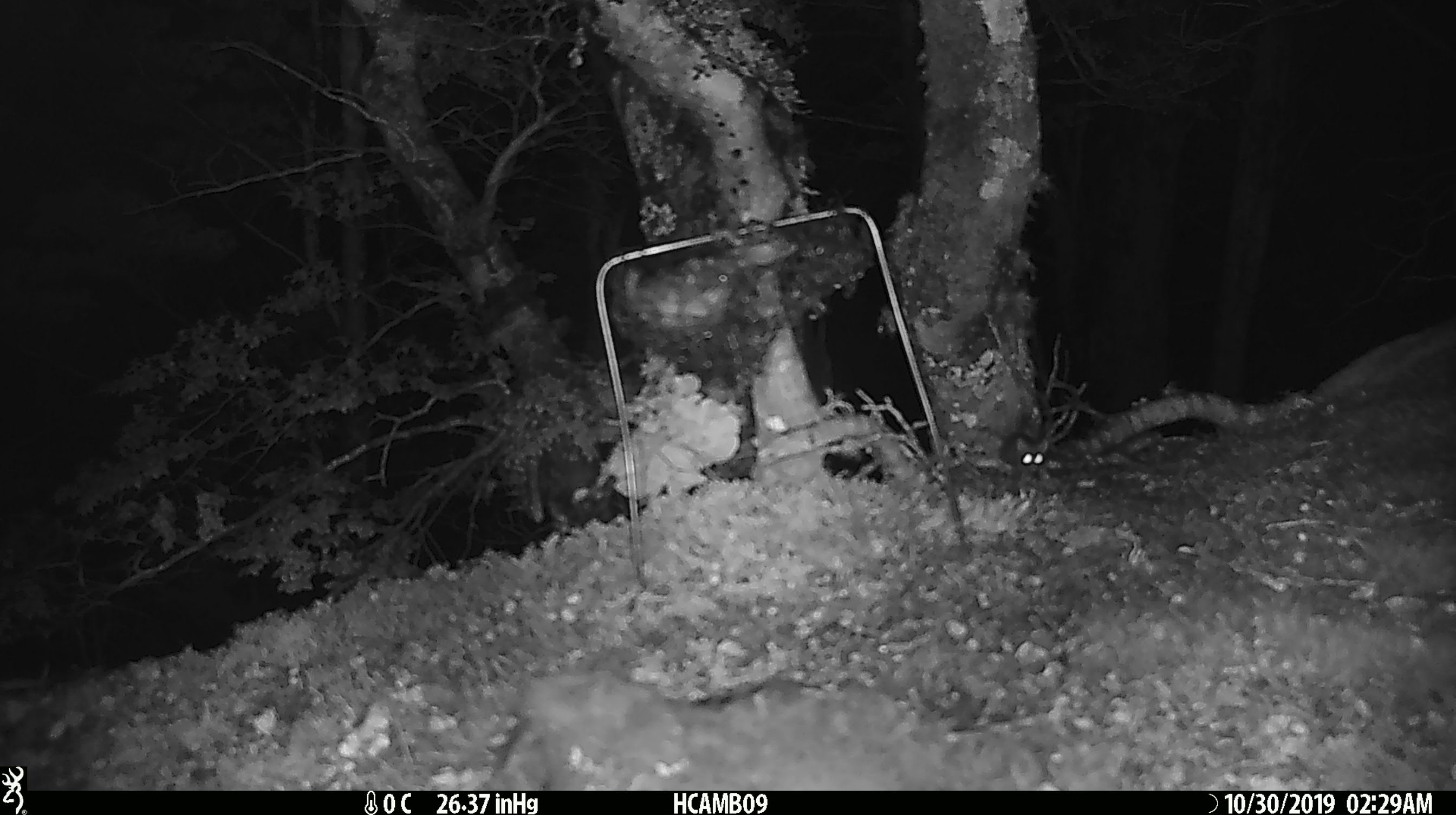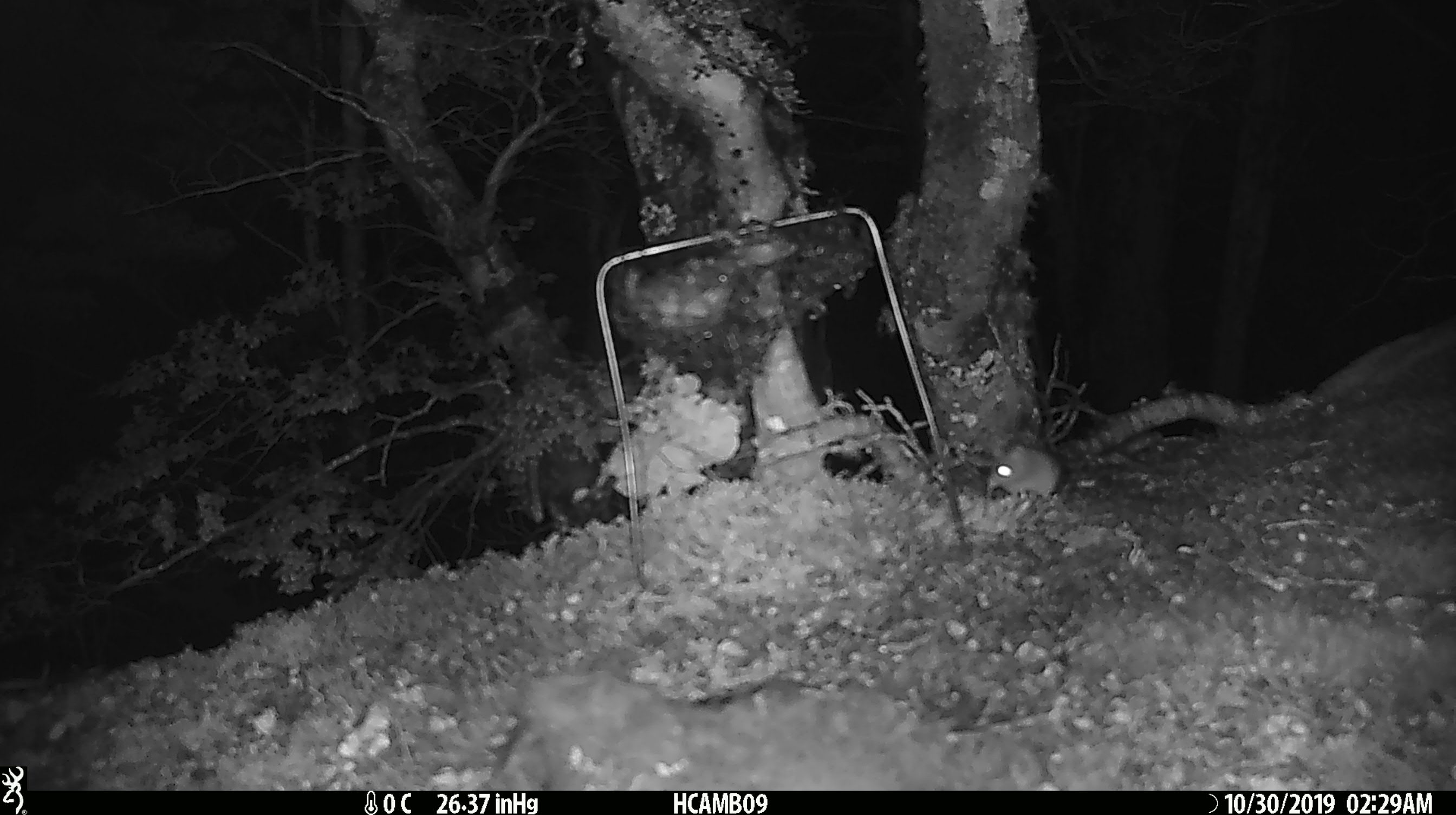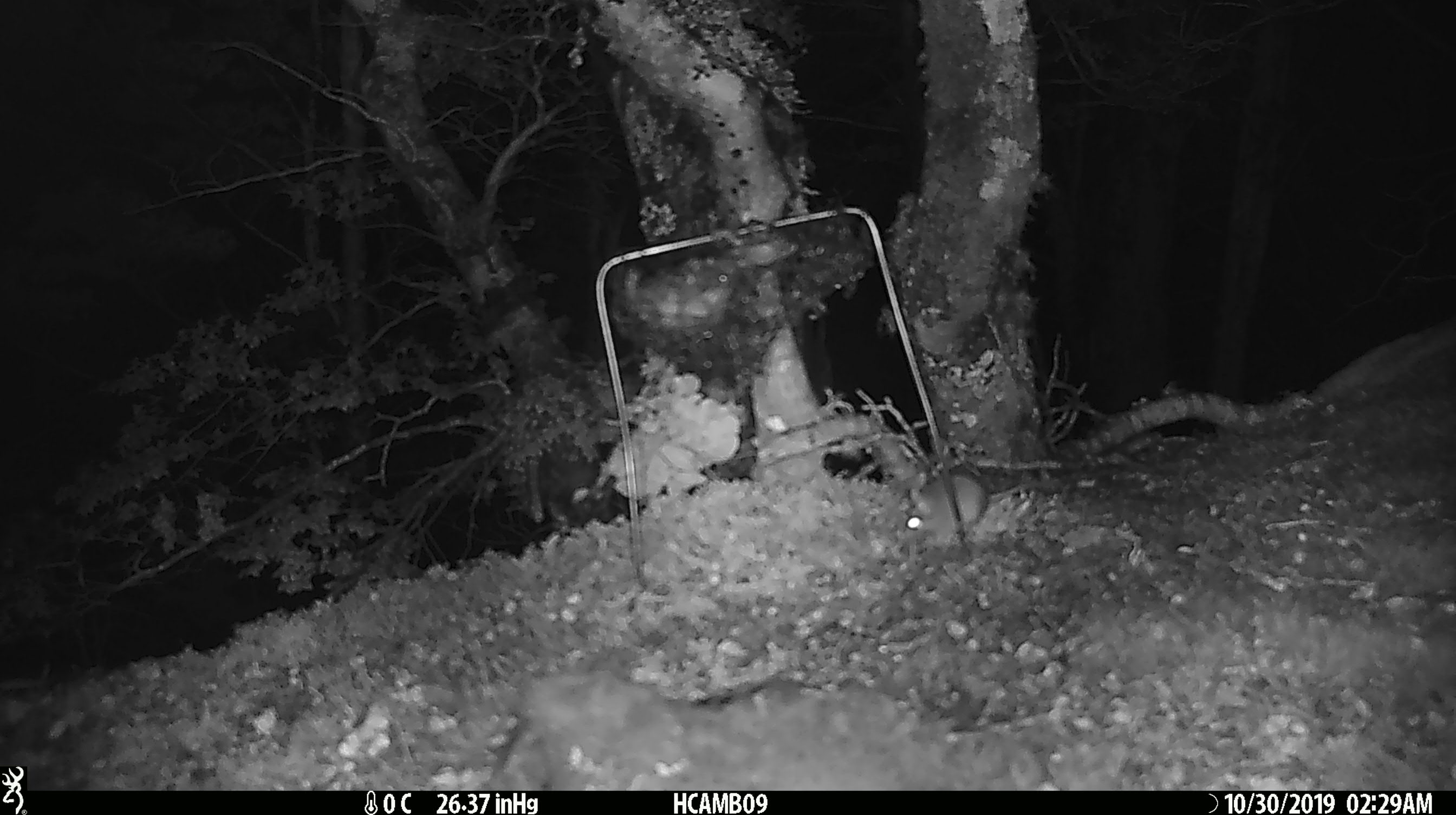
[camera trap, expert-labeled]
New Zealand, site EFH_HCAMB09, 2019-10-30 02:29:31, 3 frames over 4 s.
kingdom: Animalia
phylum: Chordata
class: Mammalia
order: Rodentia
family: Muridae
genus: Mus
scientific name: Mus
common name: mouse